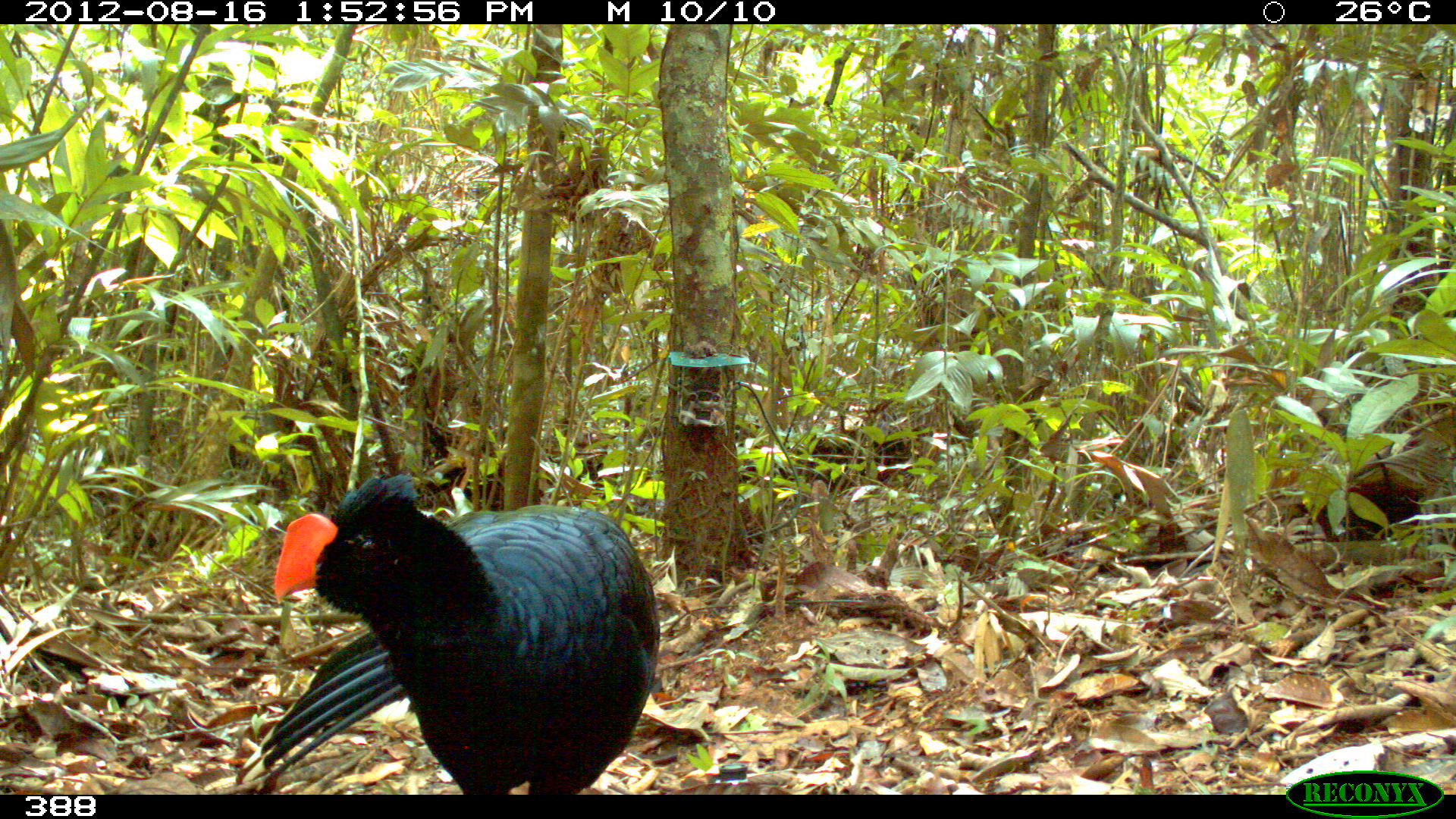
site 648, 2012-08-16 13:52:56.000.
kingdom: Animalia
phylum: Chordata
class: Aves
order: Galliformes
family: Cracidae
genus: Mitu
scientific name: Mitu tuberosum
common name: razor-billed curassow